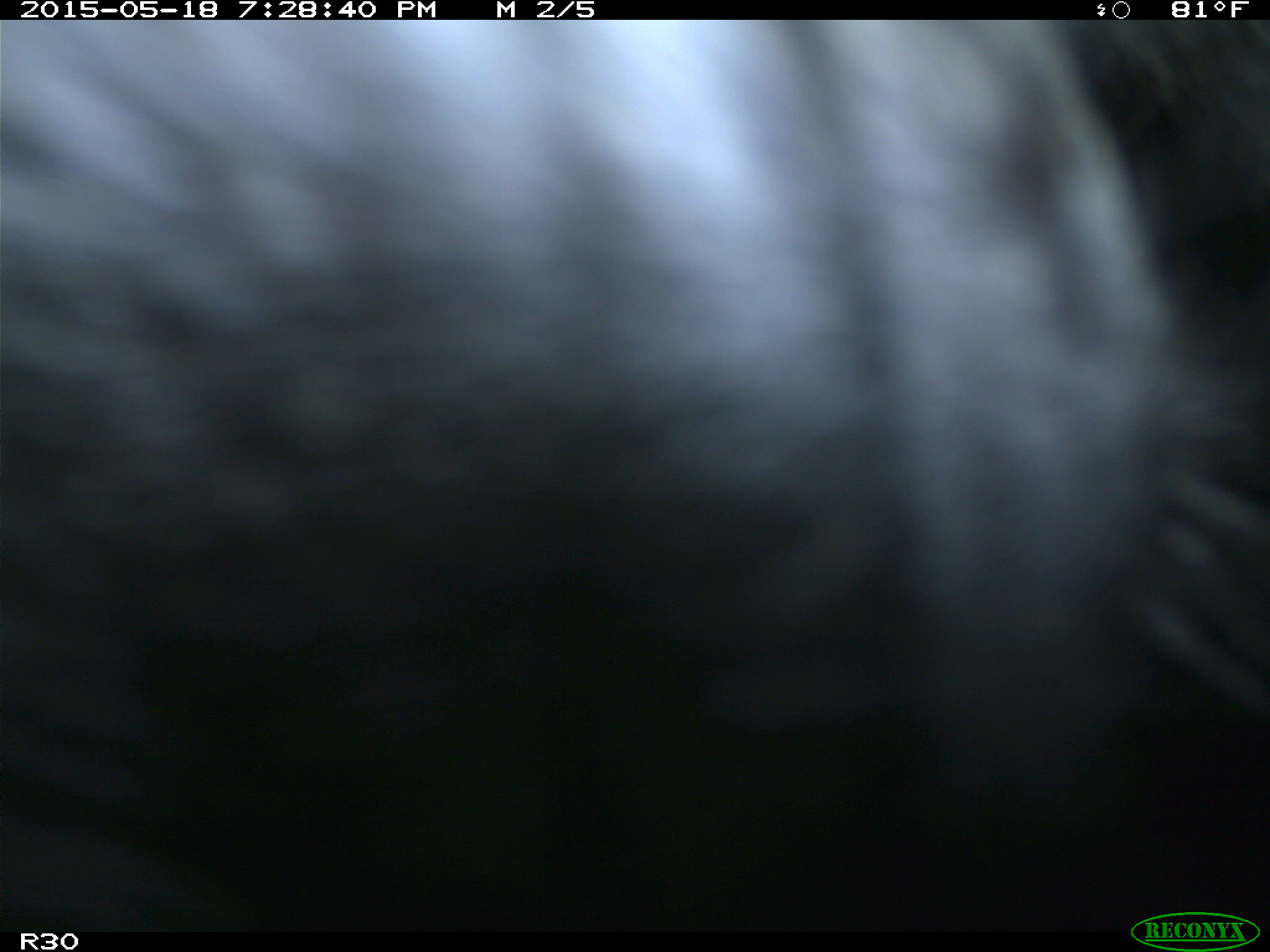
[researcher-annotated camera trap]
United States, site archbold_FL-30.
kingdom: Animalia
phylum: Chordata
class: Mammalia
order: Artiodactyla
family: Bovidae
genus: Bos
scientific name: Bos taurus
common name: domestic cow